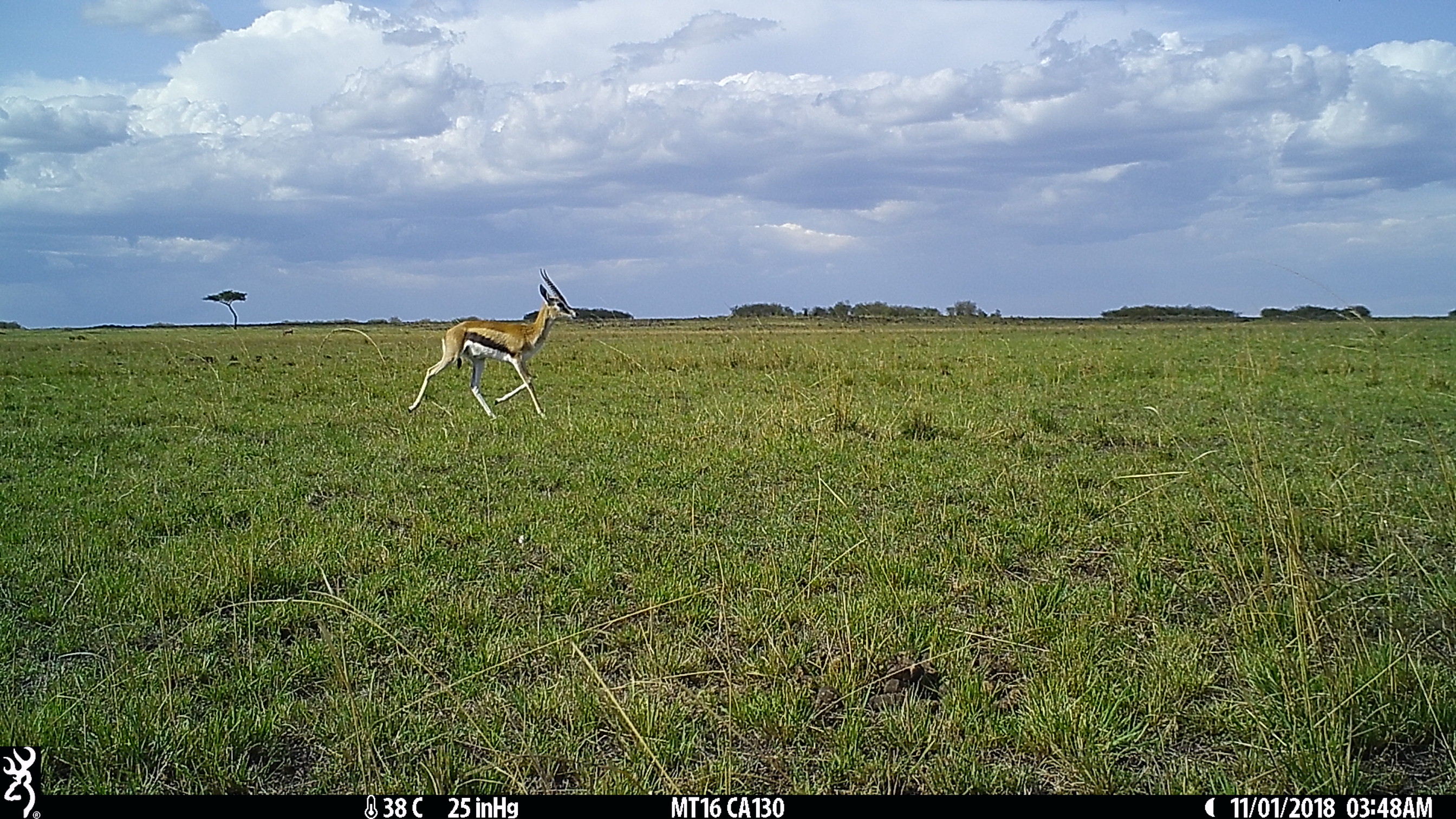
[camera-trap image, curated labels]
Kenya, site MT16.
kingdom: Animalia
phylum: Chordata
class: Mammalia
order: Artiodactyla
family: Bovidae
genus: Eudorcas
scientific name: Eudorcas thomsonii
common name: thomon's gazelle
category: gazelle thomsons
Gazelle thomsons (thomon's gazelle) (Eudorcas thomsonii).